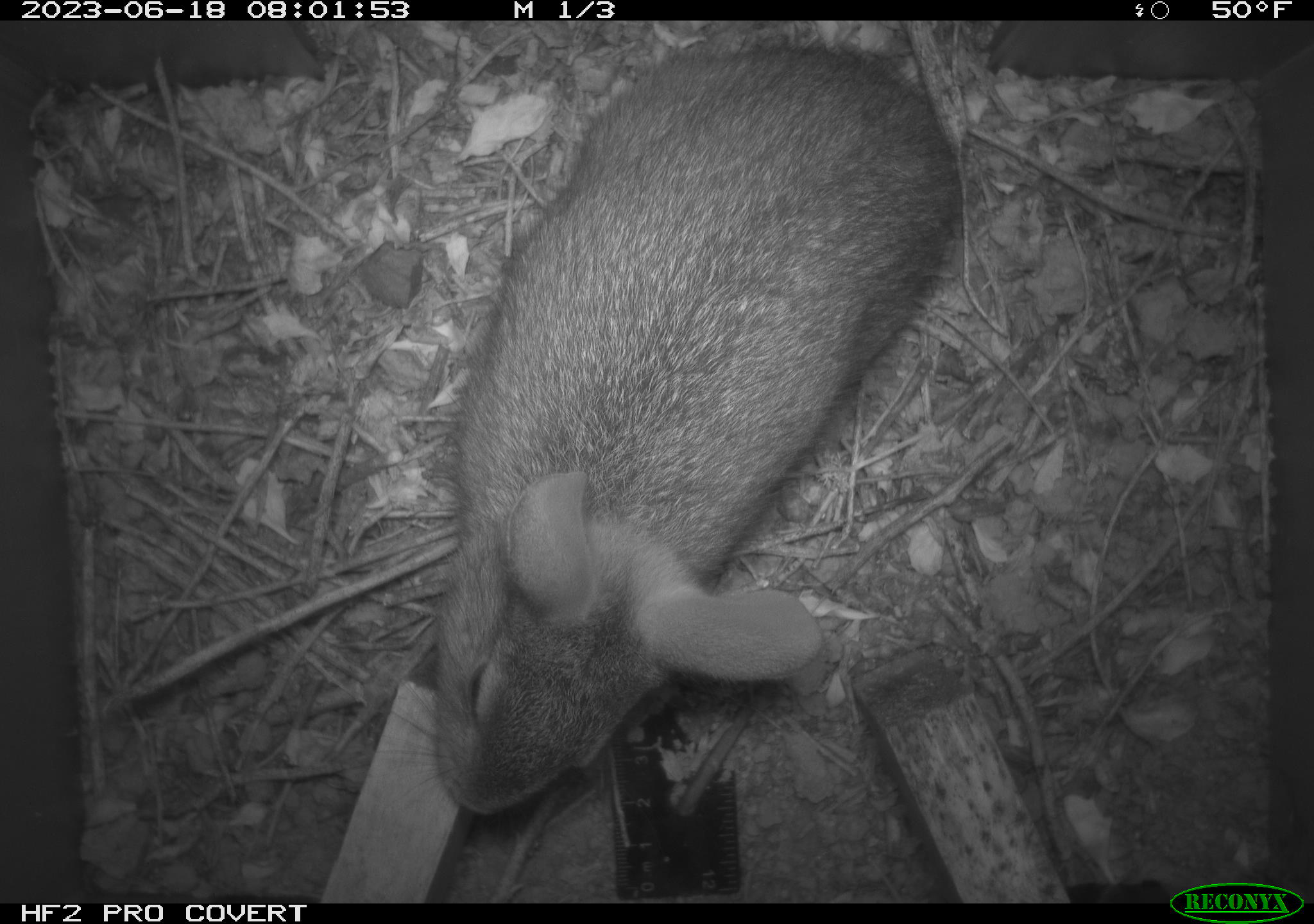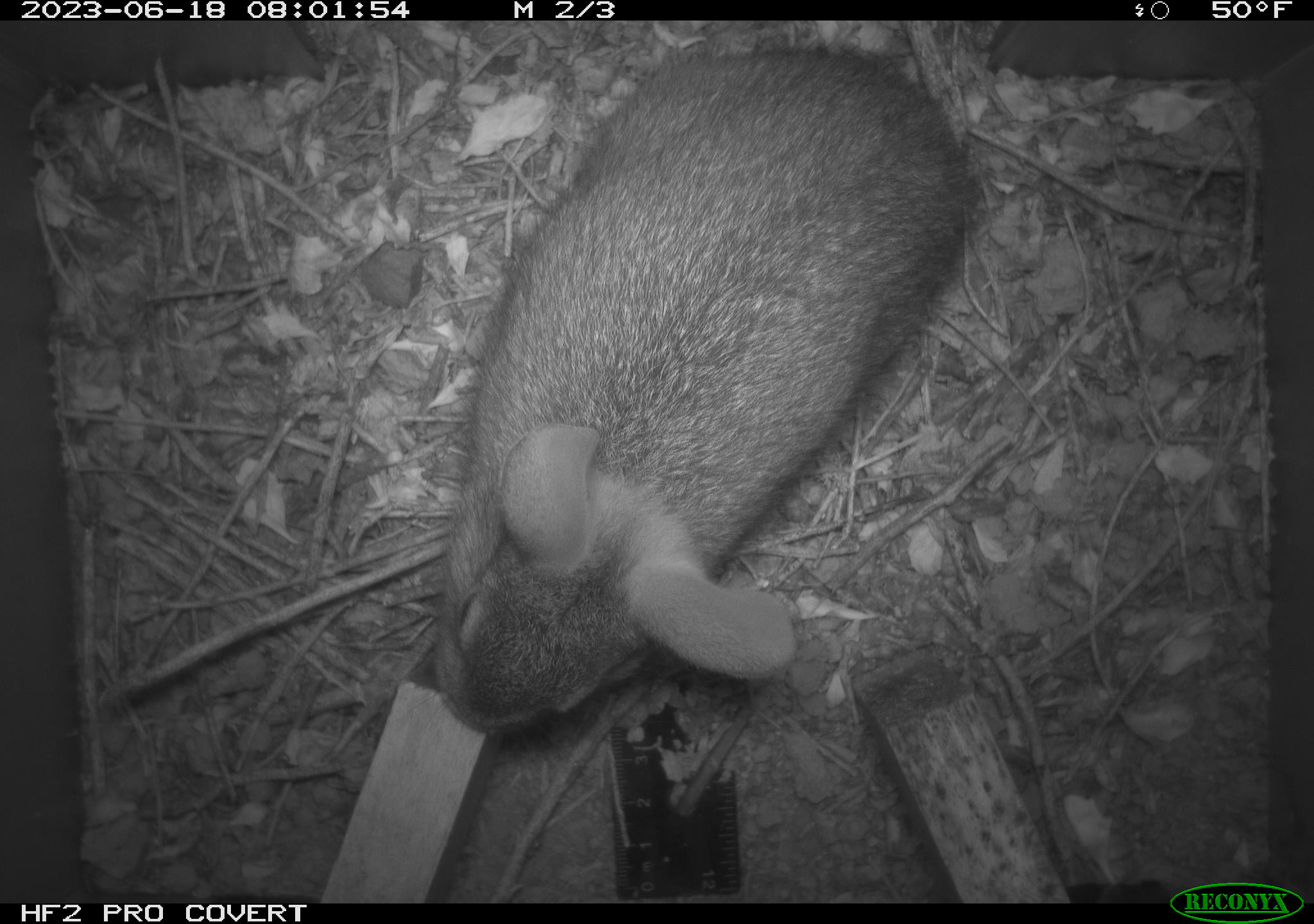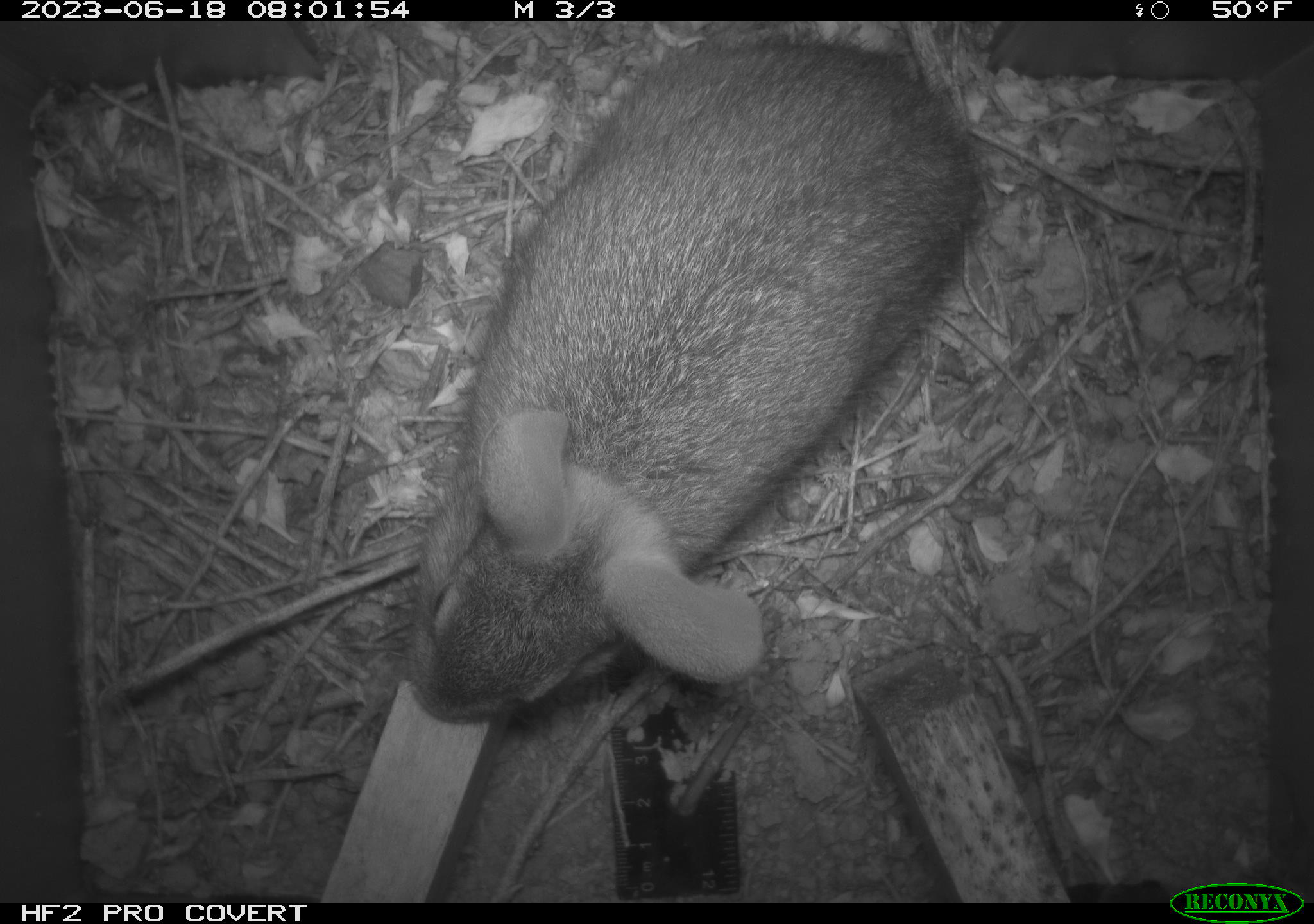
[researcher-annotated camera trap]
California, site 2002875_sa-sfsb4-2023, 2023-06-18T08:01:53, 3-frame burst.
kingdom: Animalia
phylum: Chordata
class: Mammalia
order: Lagomorpha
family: Leporidae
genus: Sylvilagus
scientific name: Sylvilagus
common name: cottontail rabbits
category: sylvilagus species